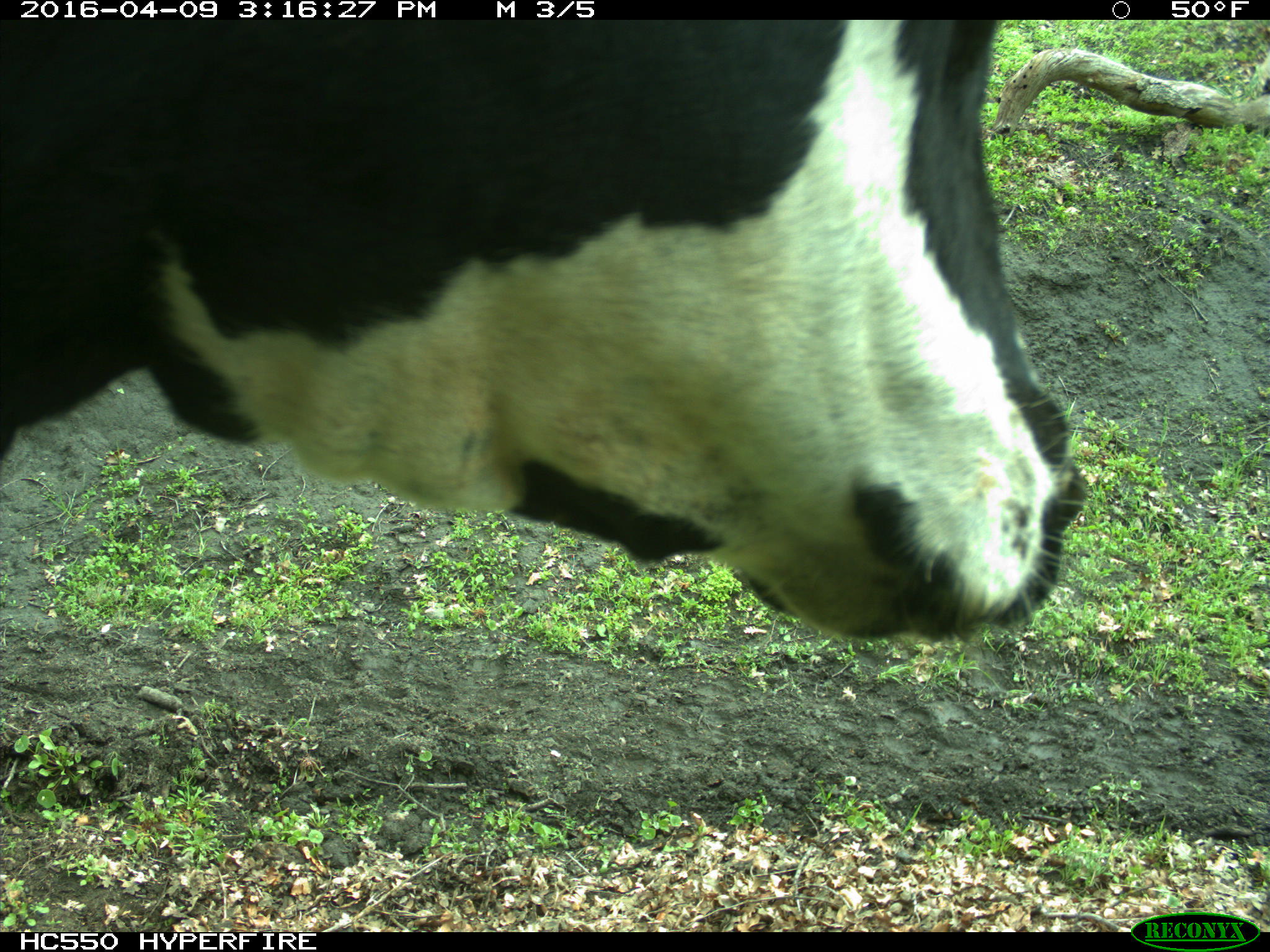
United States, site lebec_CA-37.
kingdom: Animalia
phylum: Chordata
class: Mammalia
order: Artiodactyla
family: Bovidae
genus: Bos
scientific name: Bos taurus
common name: domestic cow